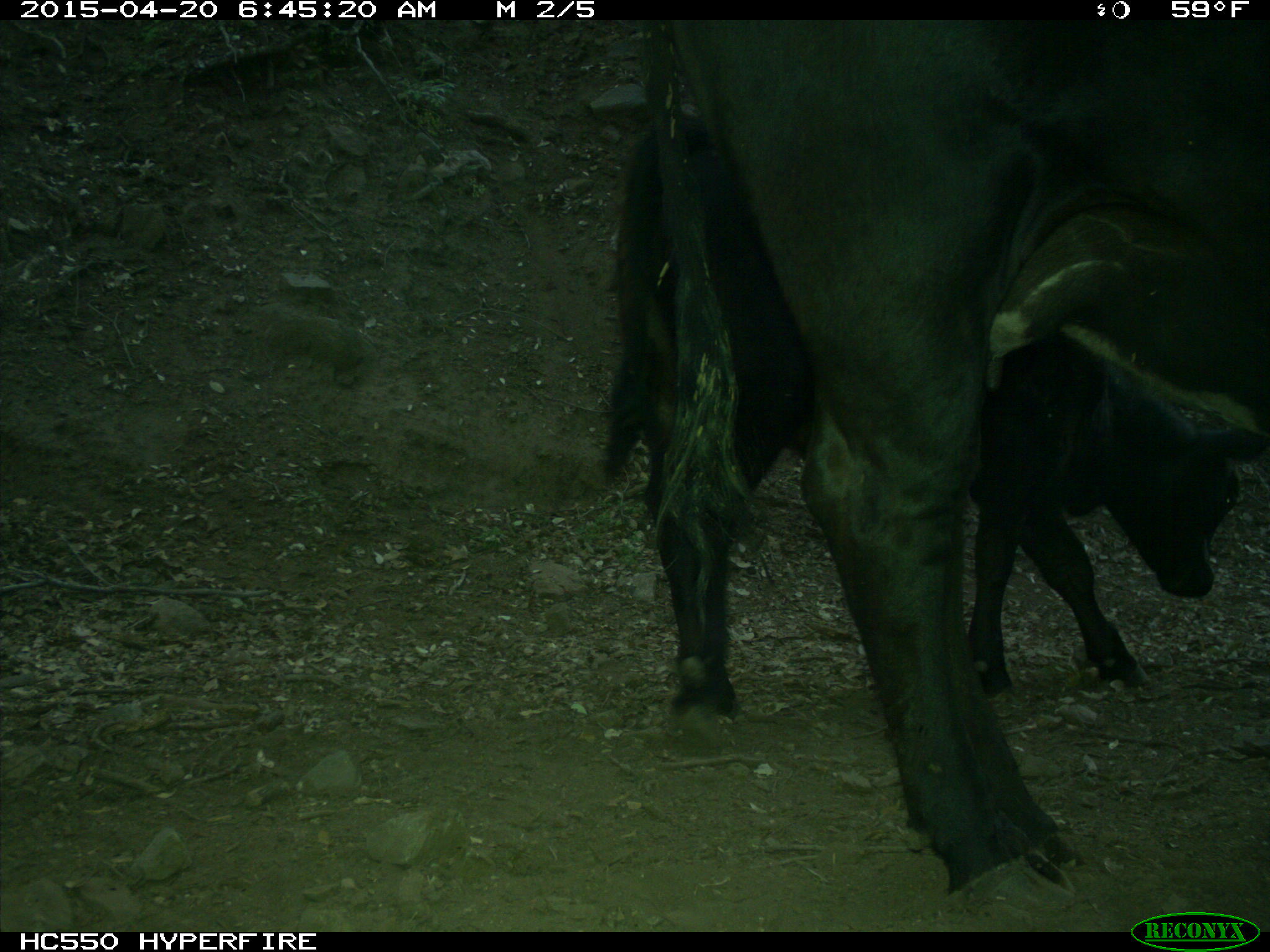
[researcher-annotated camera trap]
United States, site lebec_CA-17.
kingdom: Animalia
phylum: Chordata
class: Mammalia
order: Artiodactyla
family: Bovidae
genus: Bos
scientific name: Bos taurus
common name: domestic cow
Bos taurus (domestic cow).